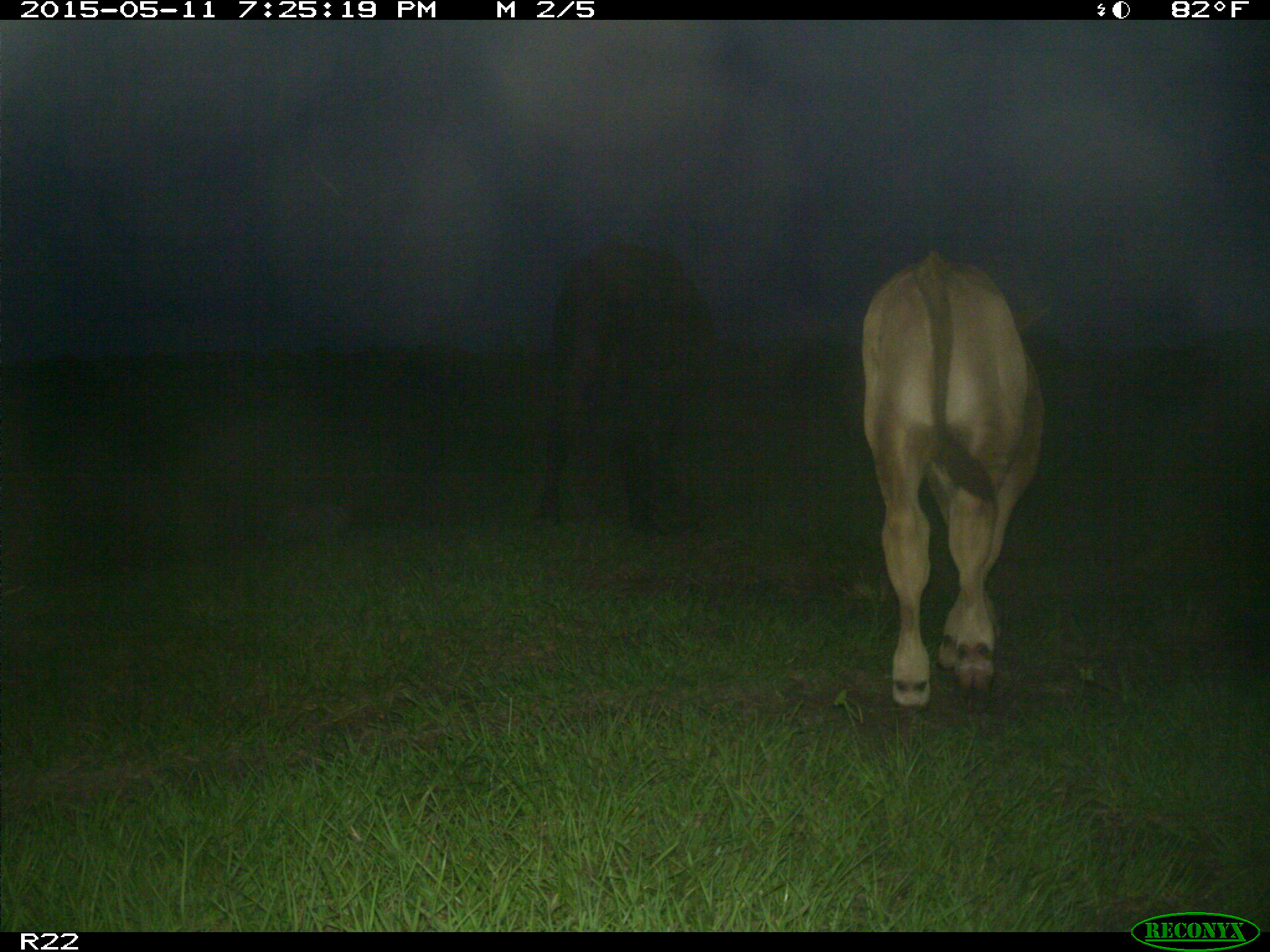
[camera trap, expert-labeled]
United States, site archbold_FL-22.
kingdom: Animalia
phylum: Chordata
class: Mammalia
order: Artiodactyla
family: Bovidae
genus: Bos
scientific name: Bos taurus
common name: domestic cow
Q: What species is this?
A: Bos taurus (domestic cow).